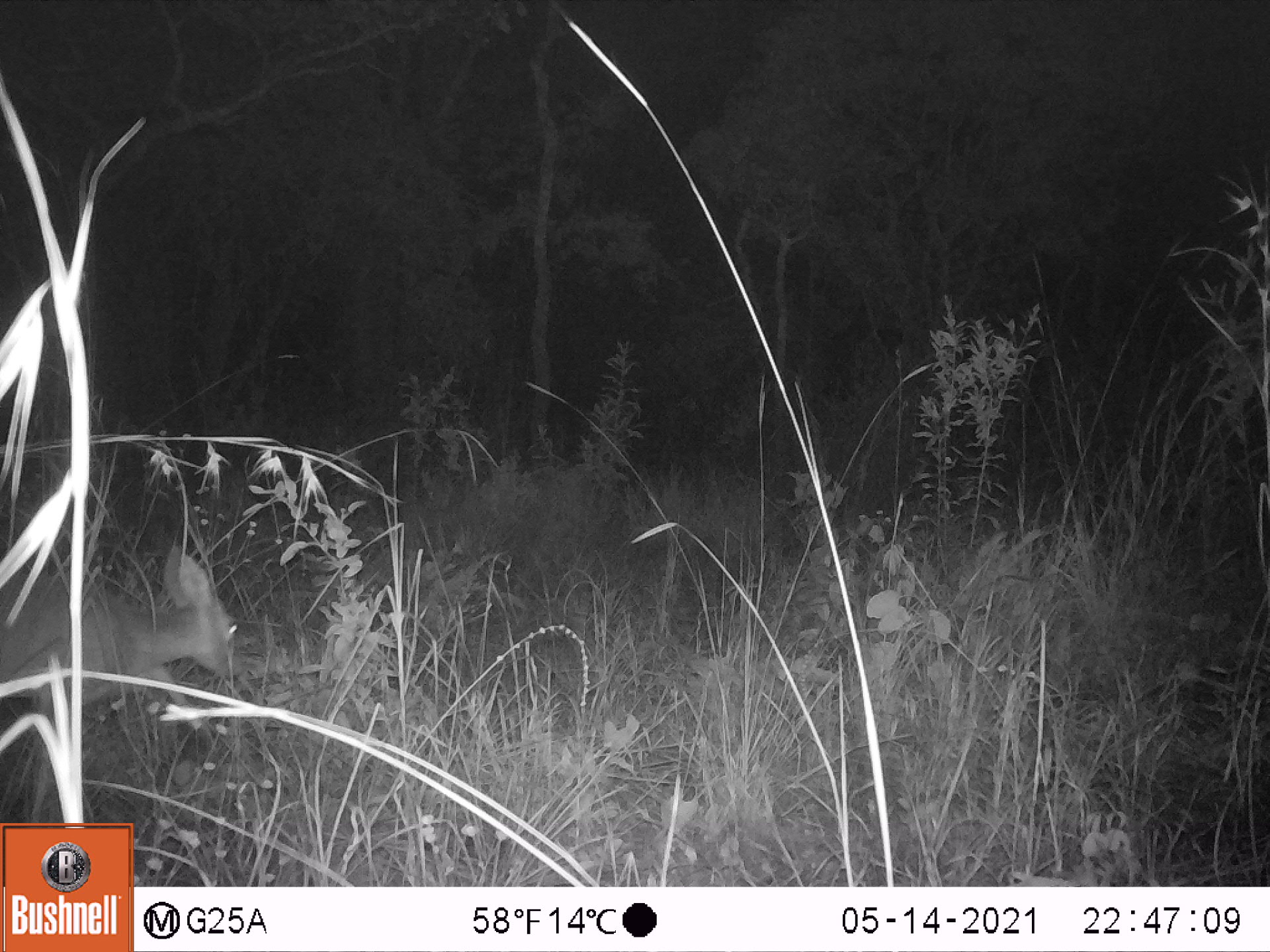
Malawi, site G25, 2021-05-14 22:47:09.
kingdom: Animalia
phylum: Chordata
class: Mammalia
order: Artiodactyla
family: Bovidae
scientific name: Antilopinae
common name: small antelope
Small antelope (Antilopinae), count 1.